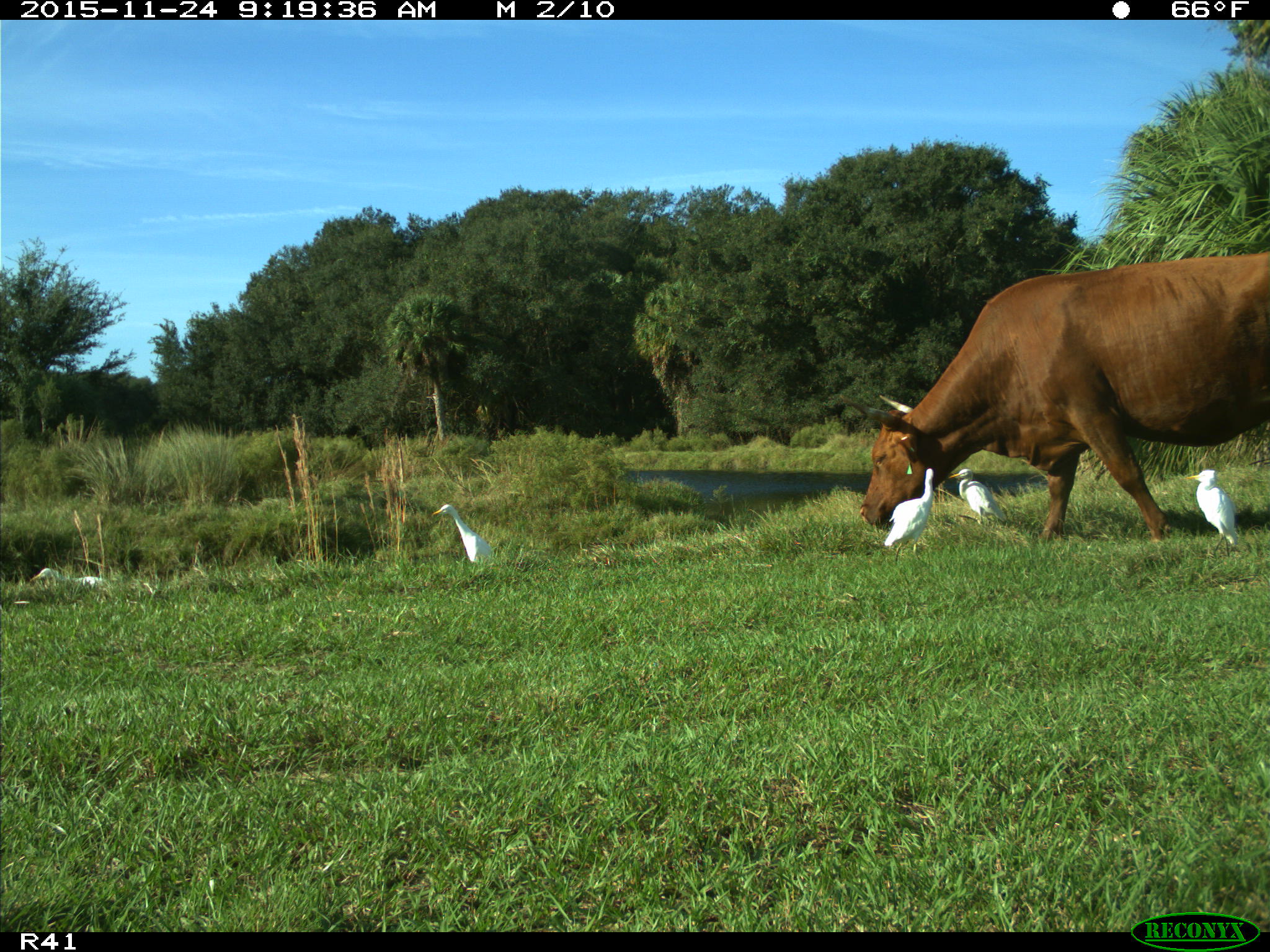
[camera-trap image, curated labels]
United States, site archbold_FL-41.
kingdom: Animalia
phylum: Chordata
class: Mammalia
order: Artiodactyla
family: Bovidae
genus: Bos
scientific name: Bos taurus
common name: domestic cow